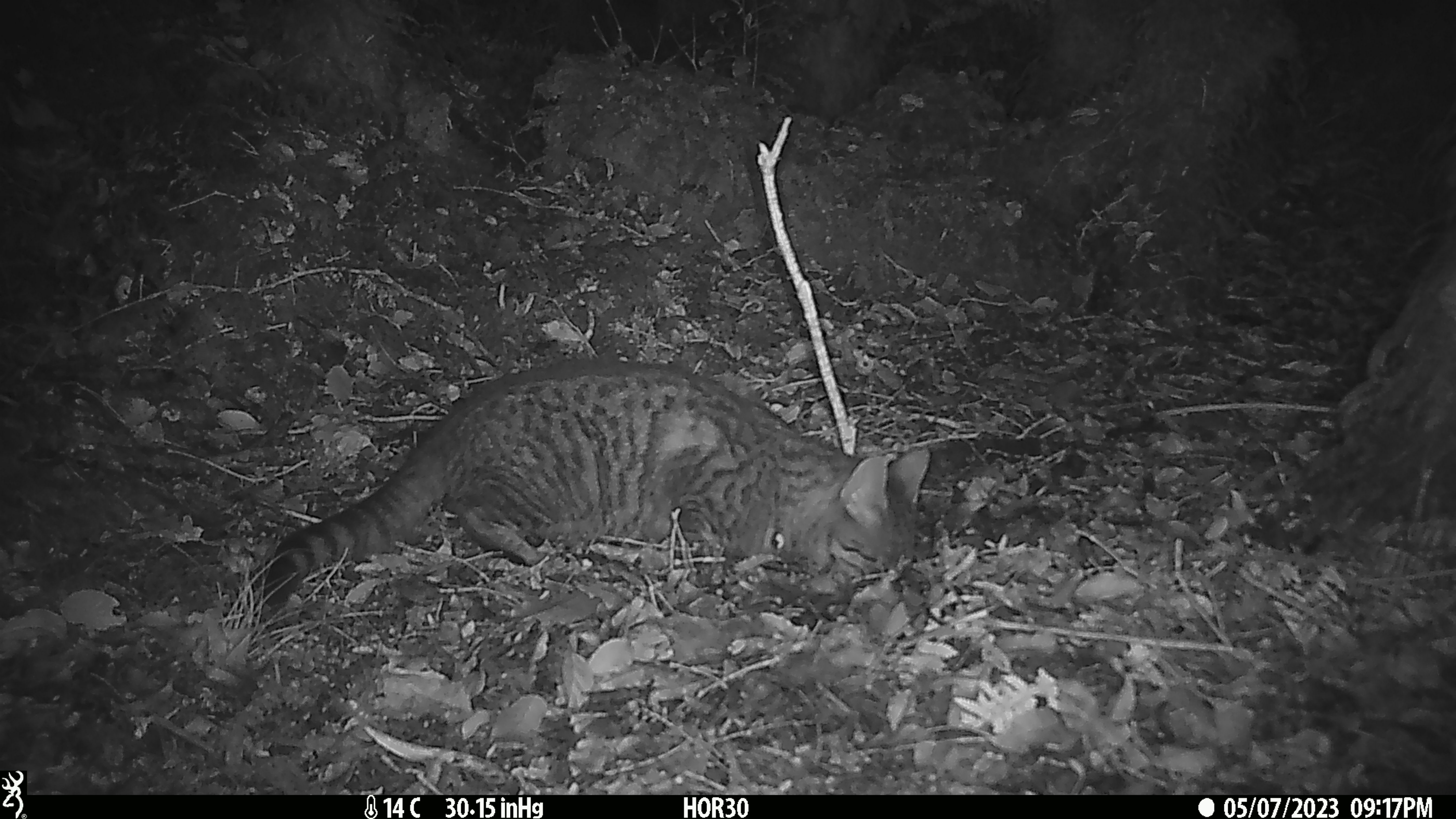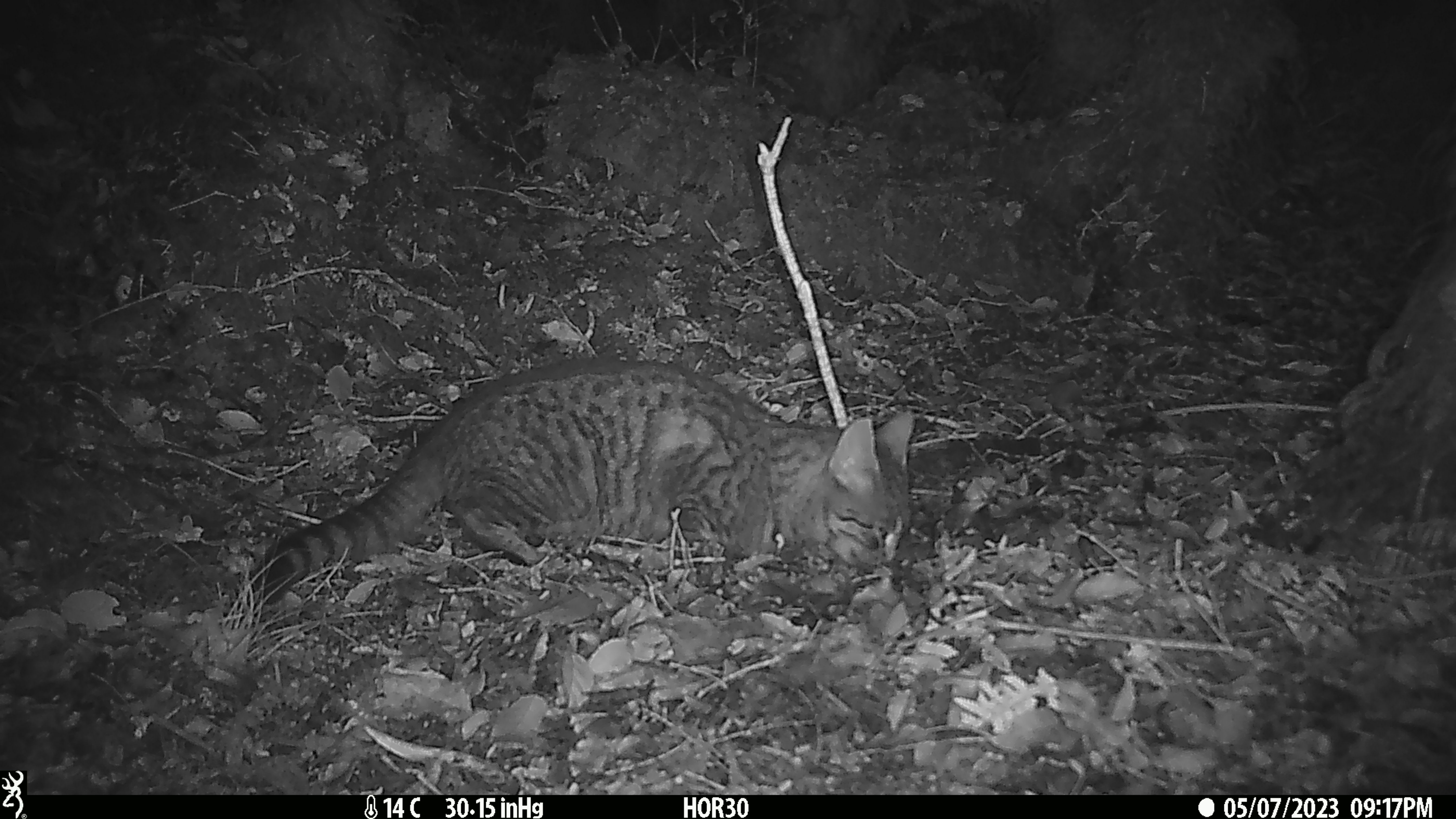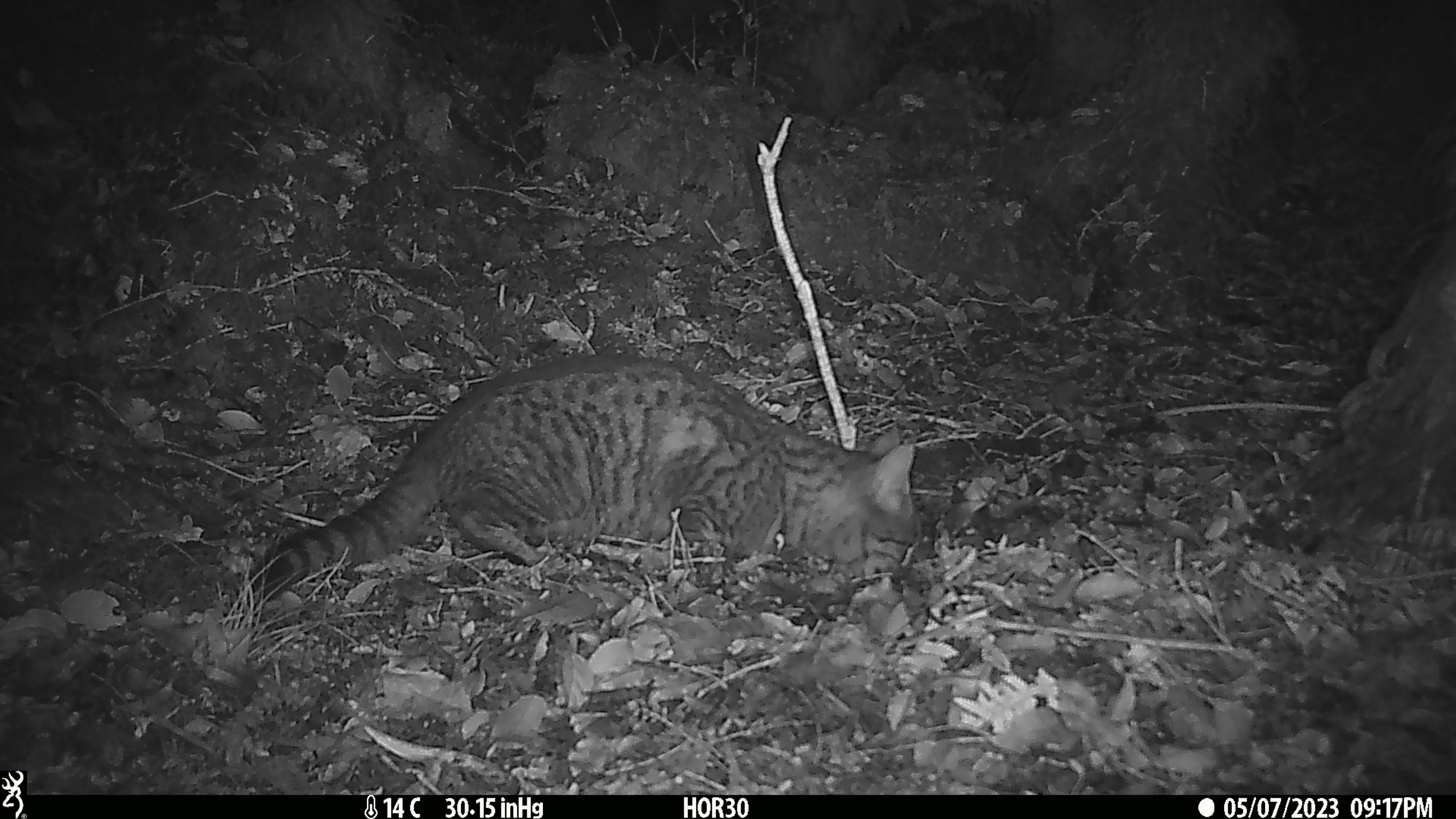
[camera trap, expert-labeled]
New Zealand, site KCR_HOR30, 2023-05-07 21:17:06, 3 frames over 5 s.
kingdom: Animalia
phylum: Chordata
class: Mammalia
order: Carnivora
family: Felidae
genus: Felis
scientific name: Felis catus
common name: domestic cat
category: cat